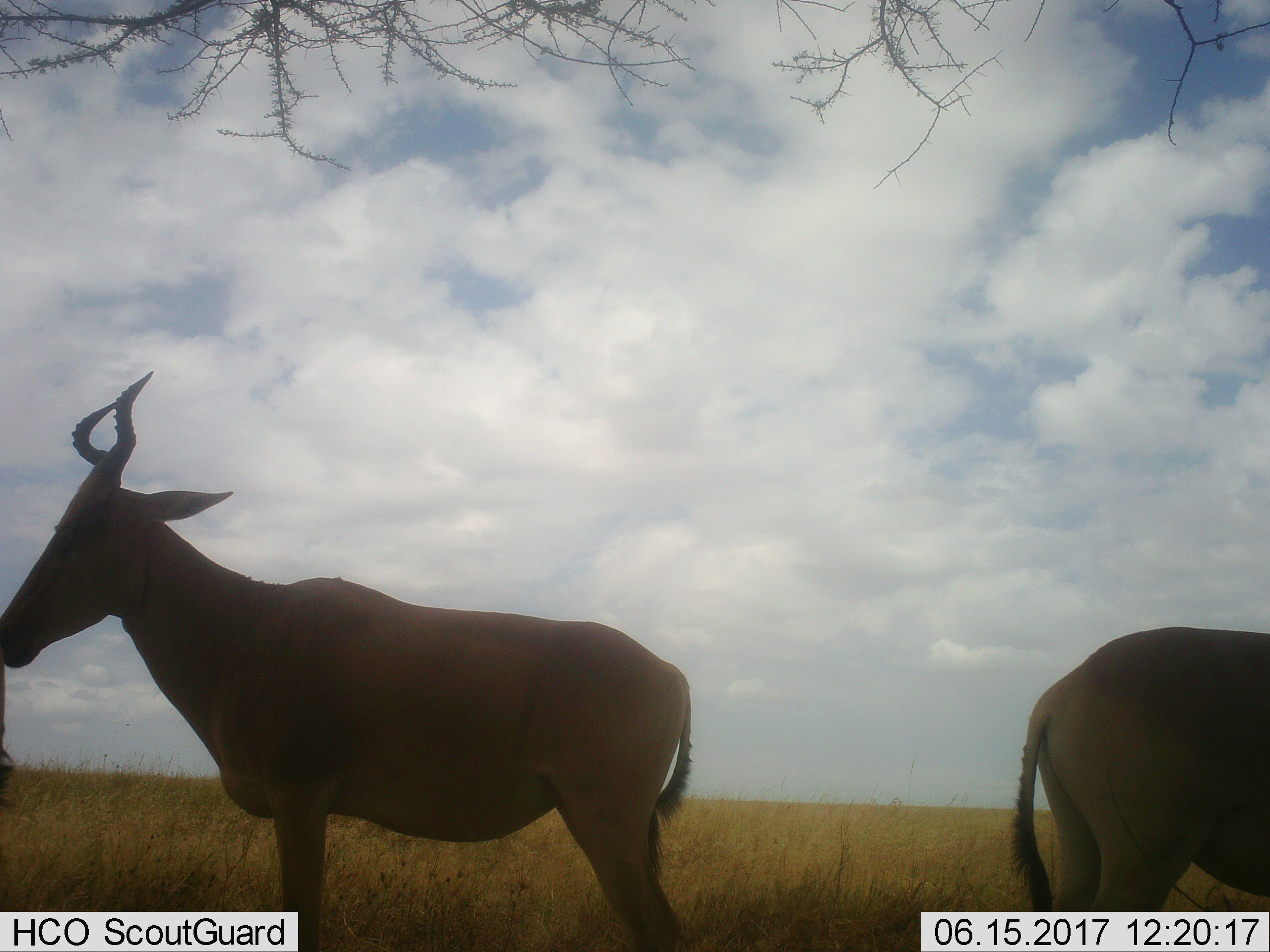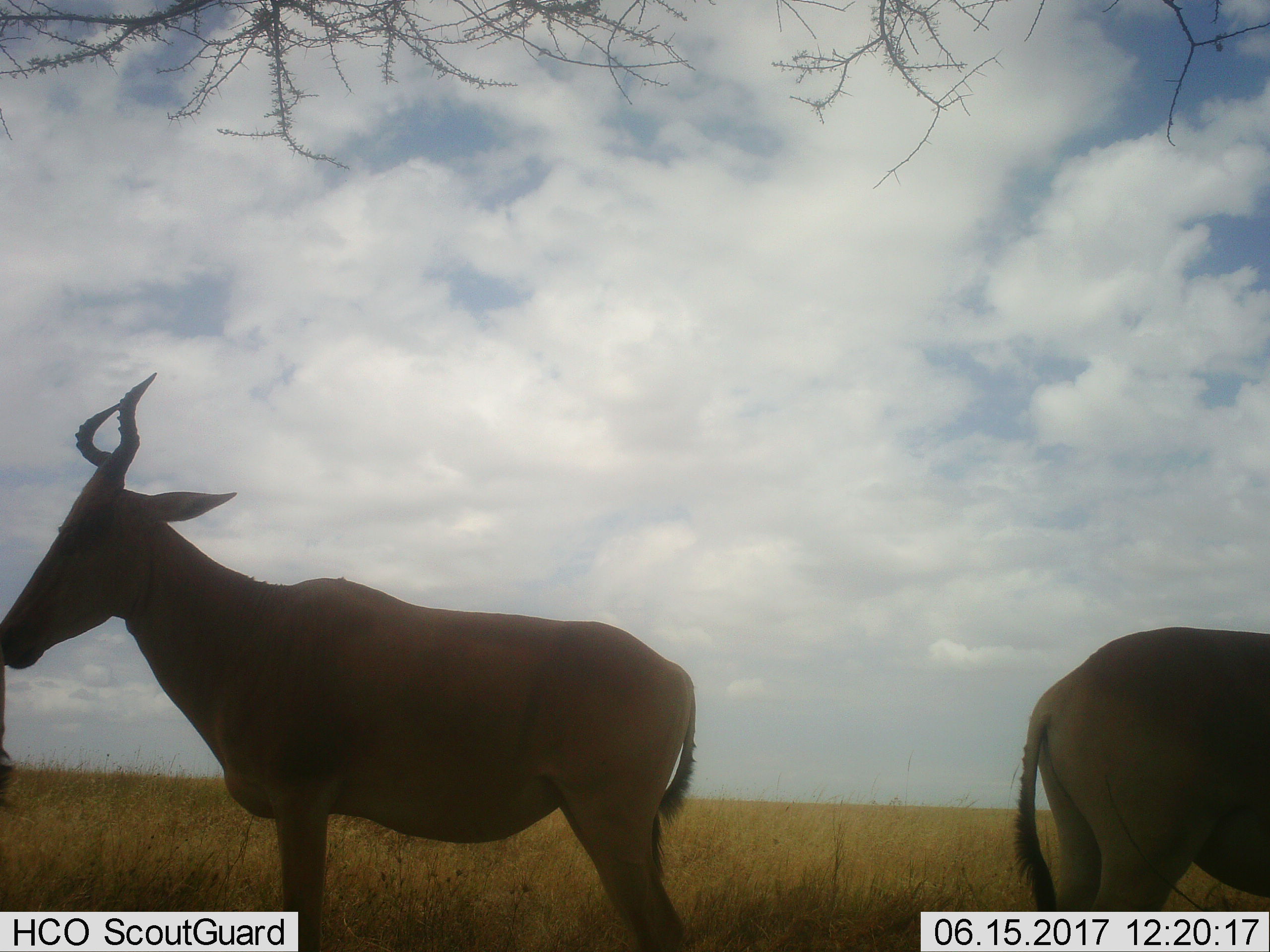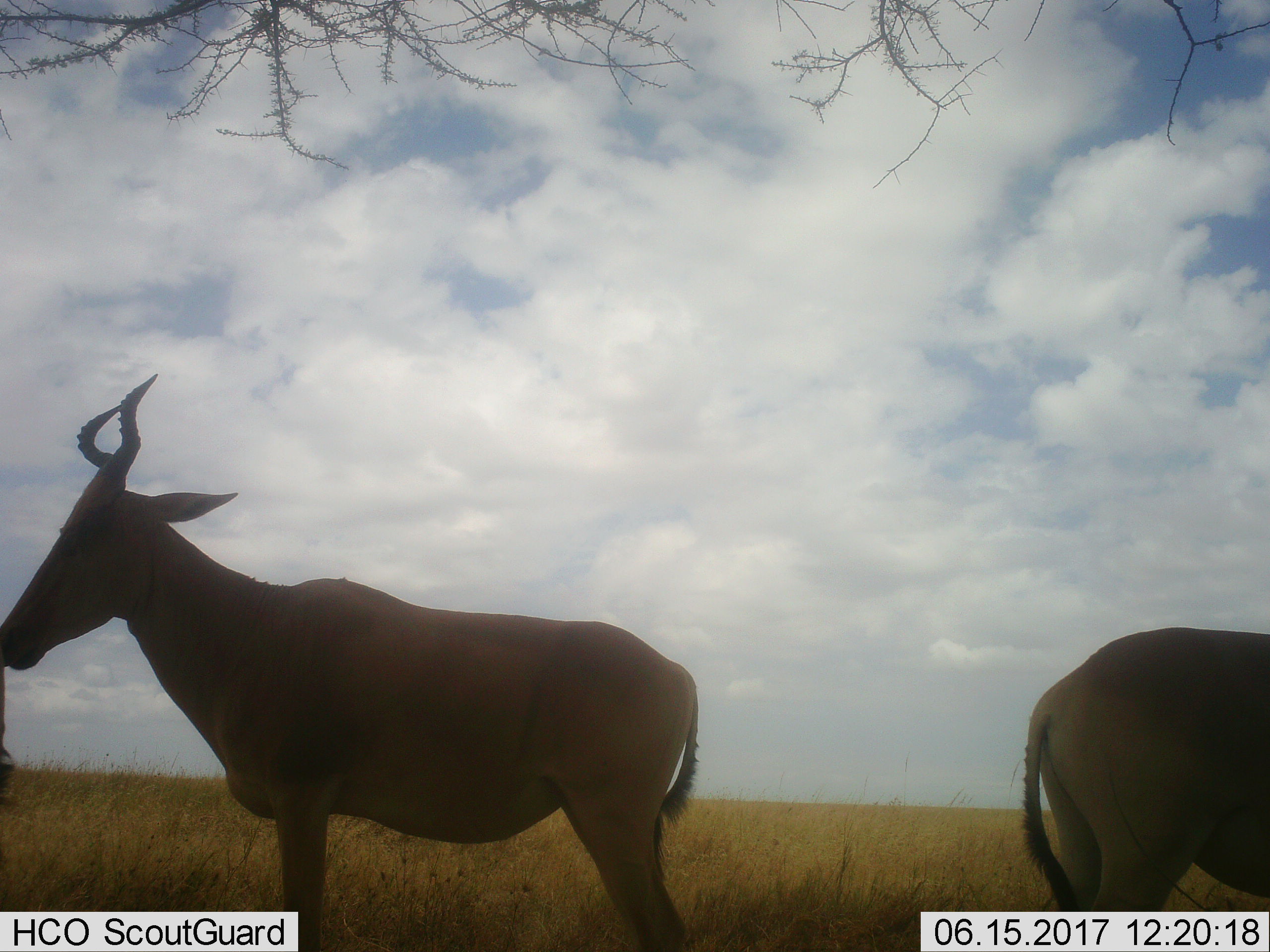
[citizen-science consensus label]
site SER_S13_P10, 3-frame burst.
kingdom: Animalia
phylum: Chordata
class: Mammalia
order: Artiodactyla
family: Bovidae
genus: Alcelaphus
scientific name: Alcelaphus buselaphus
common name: hartebeest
Hartebeest (Alcelaphus buselaphus), count 2. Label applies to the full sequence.